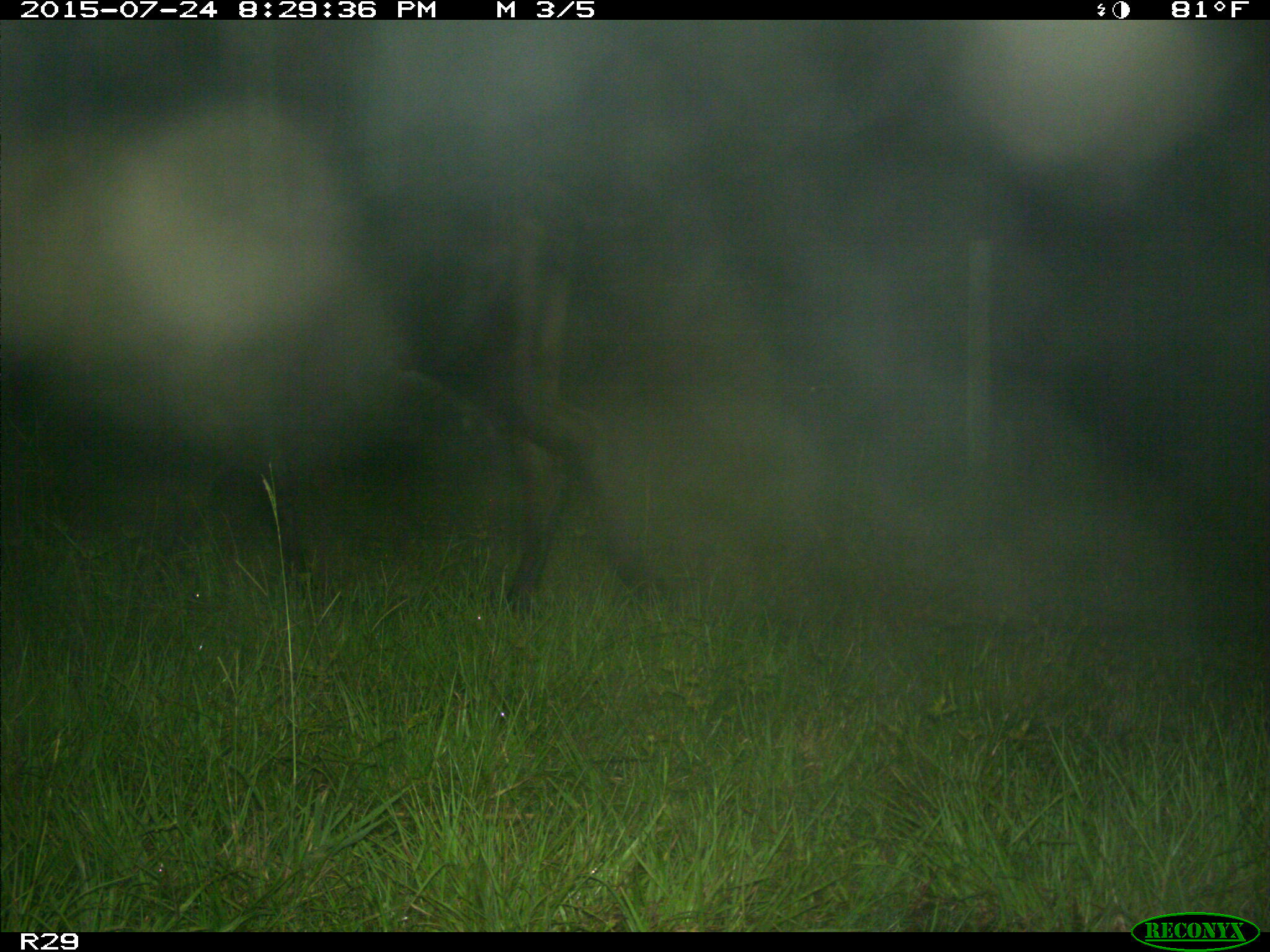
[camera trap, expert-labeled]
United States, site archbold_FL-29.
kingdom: Animalia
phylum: Chordata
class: Mammalia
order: Artiodactyla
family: Bovidae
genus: Bos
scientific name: Bos taurus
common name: domestic cow